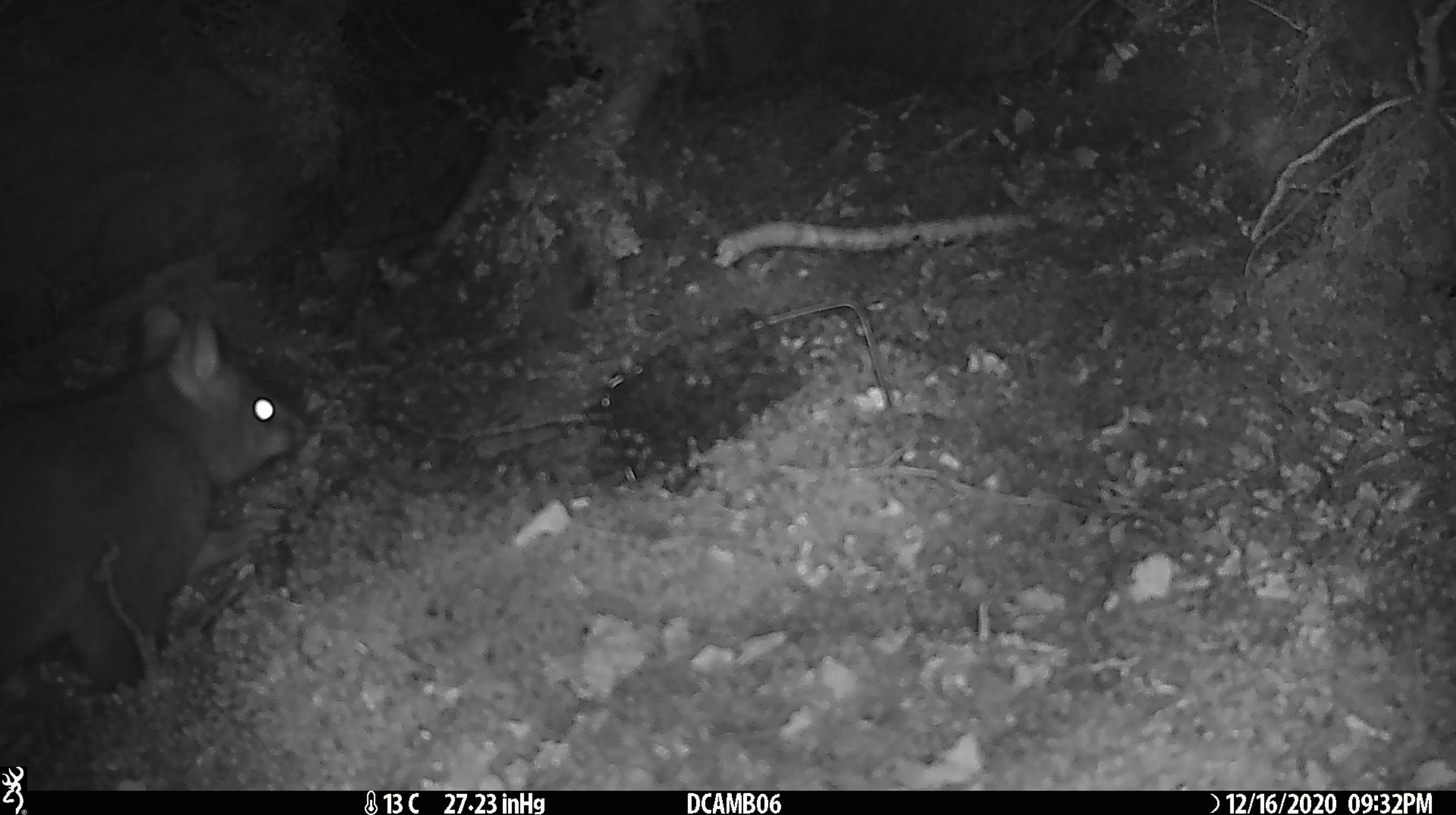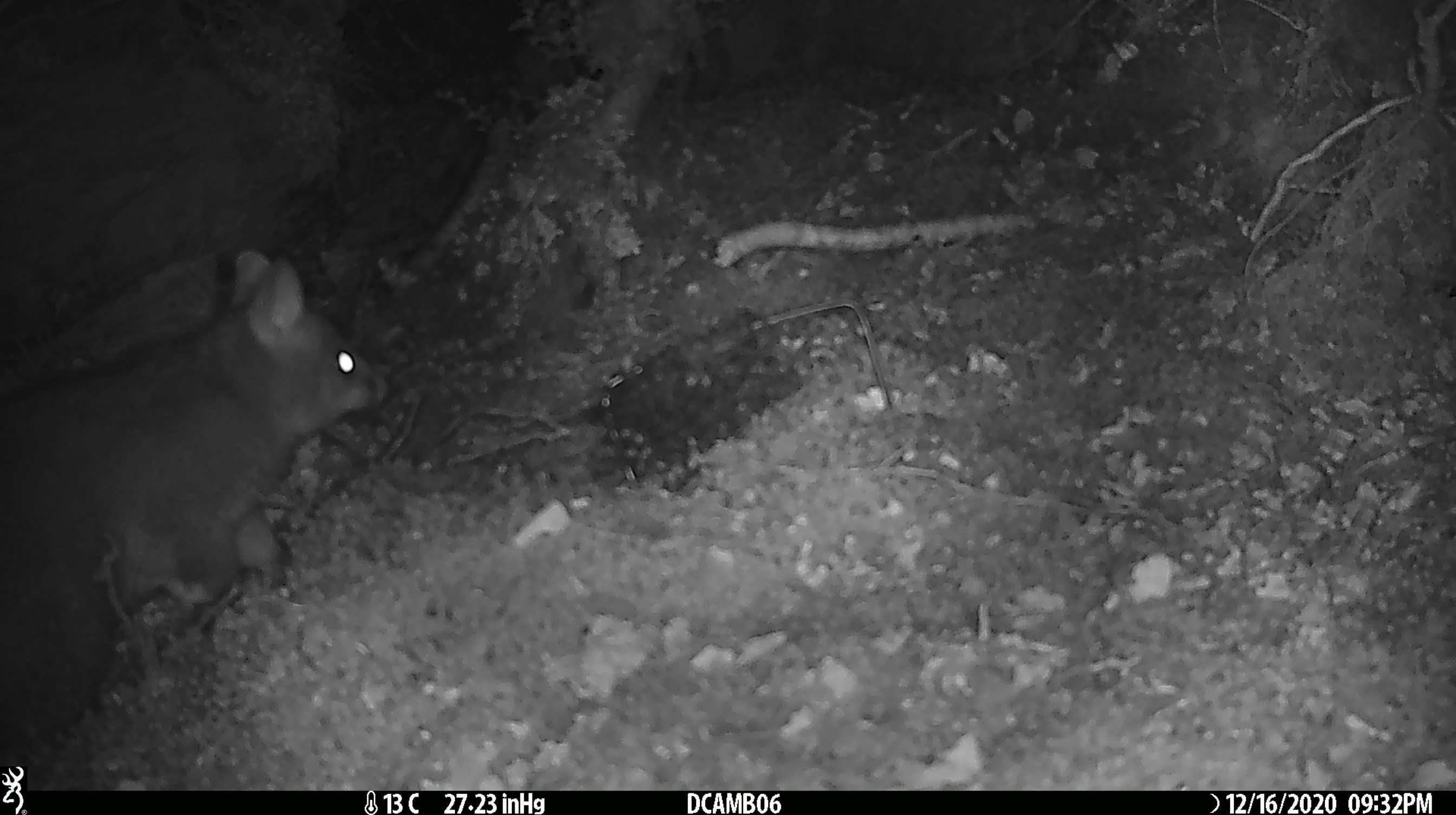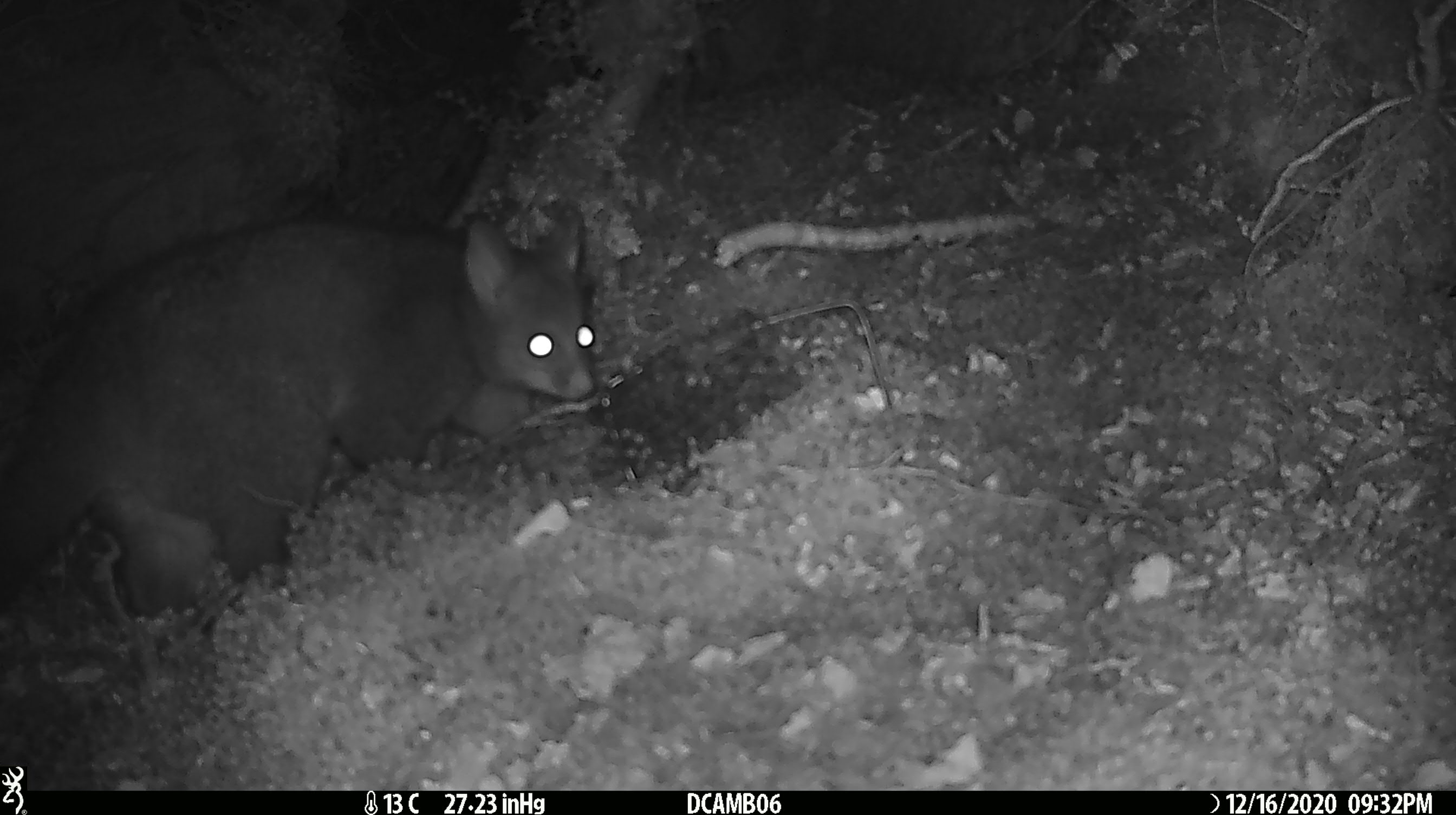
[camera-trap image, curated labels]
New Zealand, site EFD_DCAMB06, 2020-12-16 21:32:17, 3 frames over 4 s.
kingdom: Animalia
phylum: Chordata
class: Mammalia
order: Diprotodontia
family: Phalangeridae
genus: Trichosurus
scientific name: Trichosurus vulpecula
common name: common brushtail possum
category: possum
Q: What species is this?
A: Possum (common brushtail possum) (Trichosurus vulpecula).